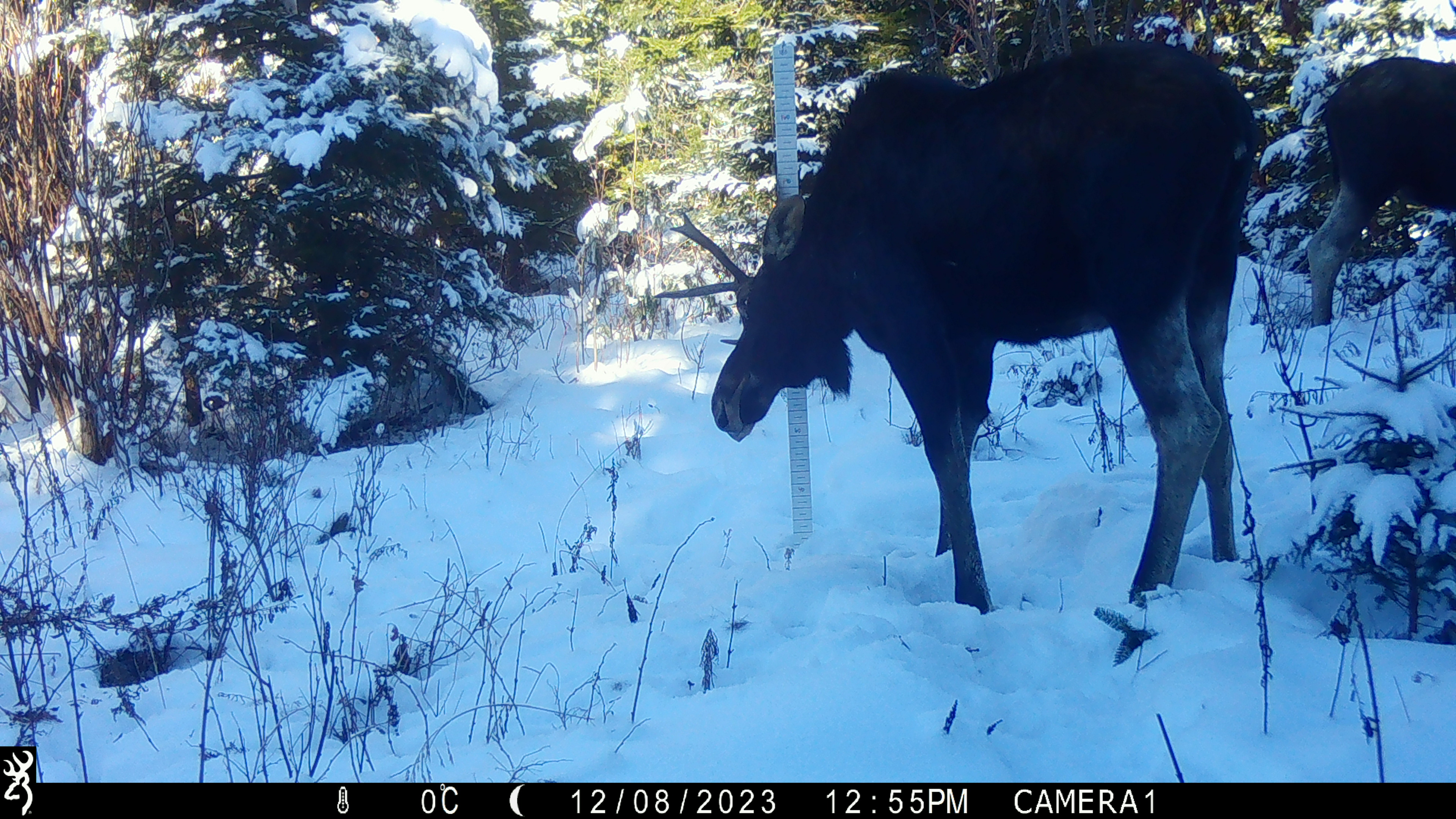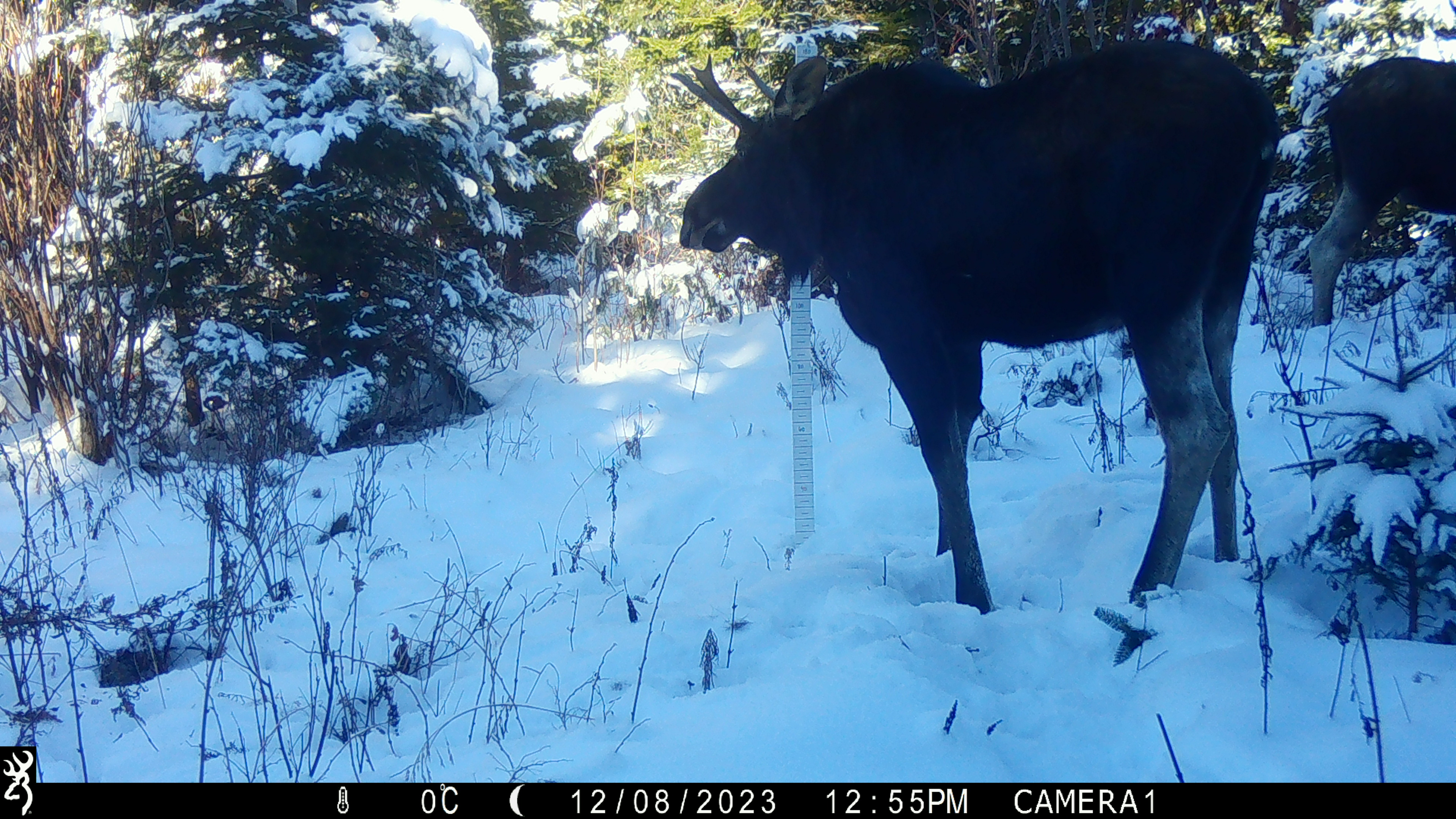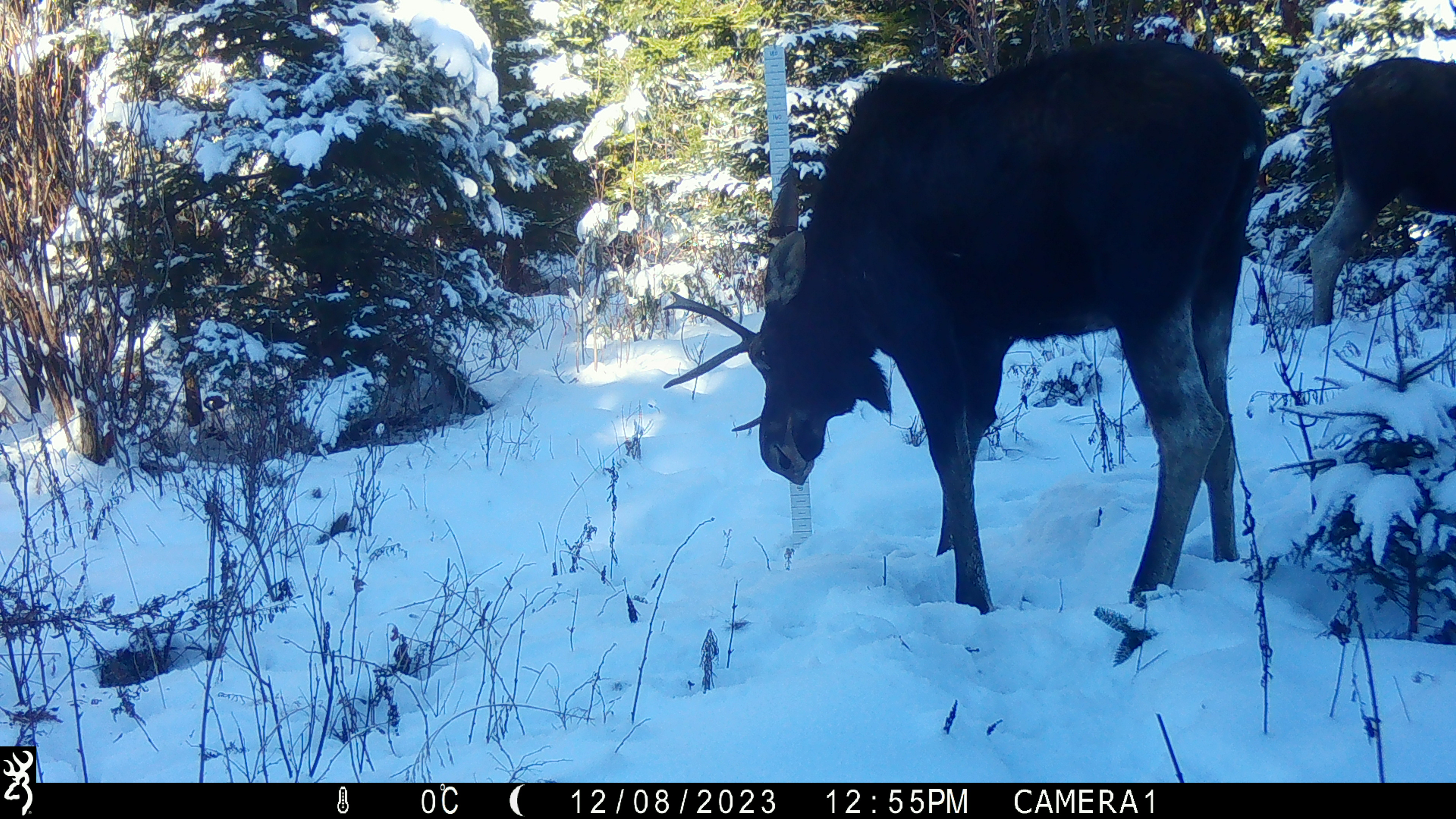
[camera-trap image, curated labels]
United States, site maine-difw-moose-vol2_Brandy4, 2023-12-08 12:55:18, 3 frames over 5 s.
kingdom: Animalia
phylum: Chordata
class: Mammalia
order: Artiodactyla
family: Cervidae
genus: Alces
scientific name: Alces alces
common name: moose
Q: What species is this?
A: Moose (Alces alces).